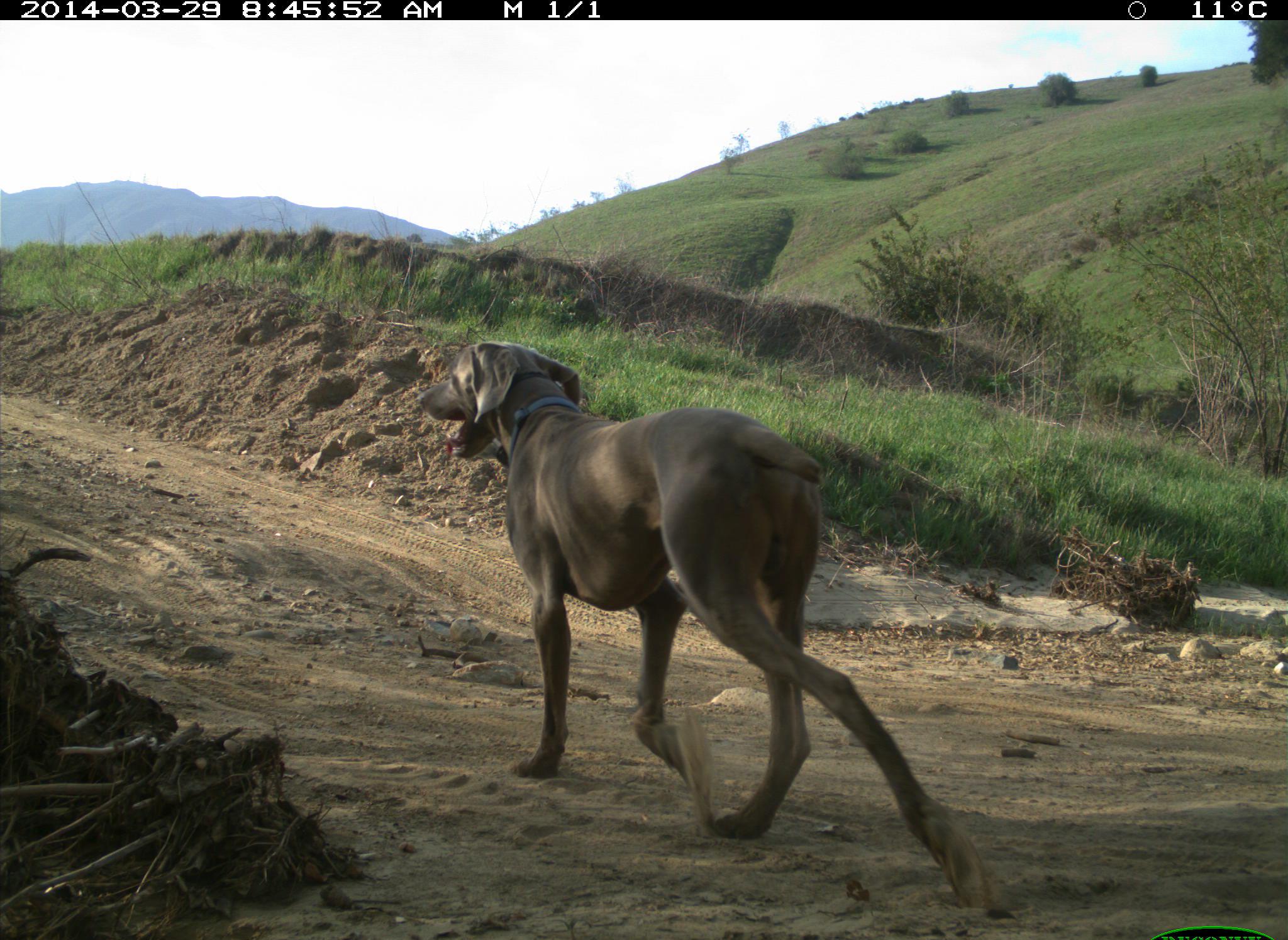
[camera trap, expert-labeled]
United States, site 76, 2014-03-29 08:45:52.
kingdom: Animalia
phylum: Chordata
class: Mammalia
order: Carnivora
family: Canidae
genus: Canis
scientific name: Canis familiaris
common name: domestic dog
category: dog